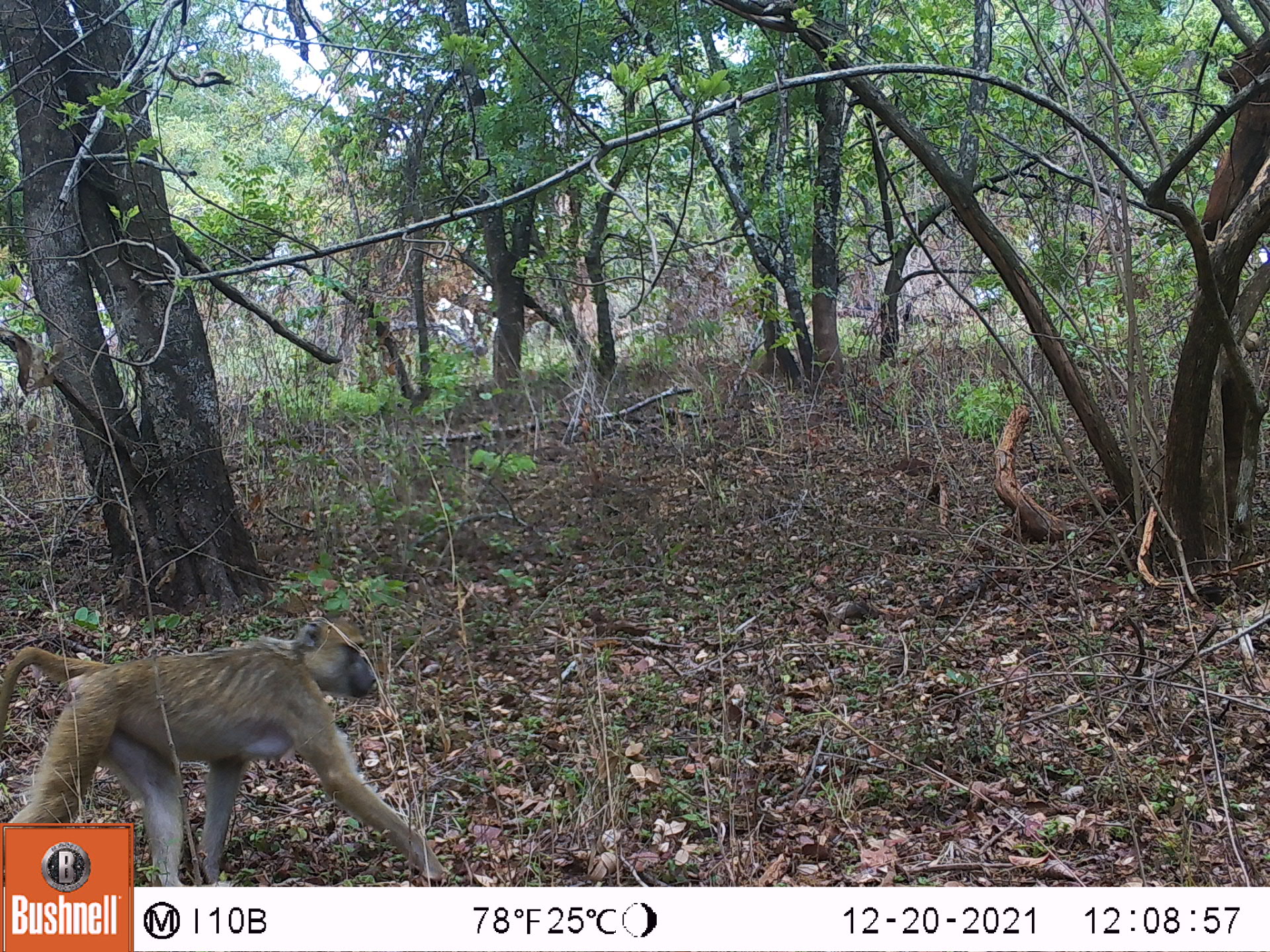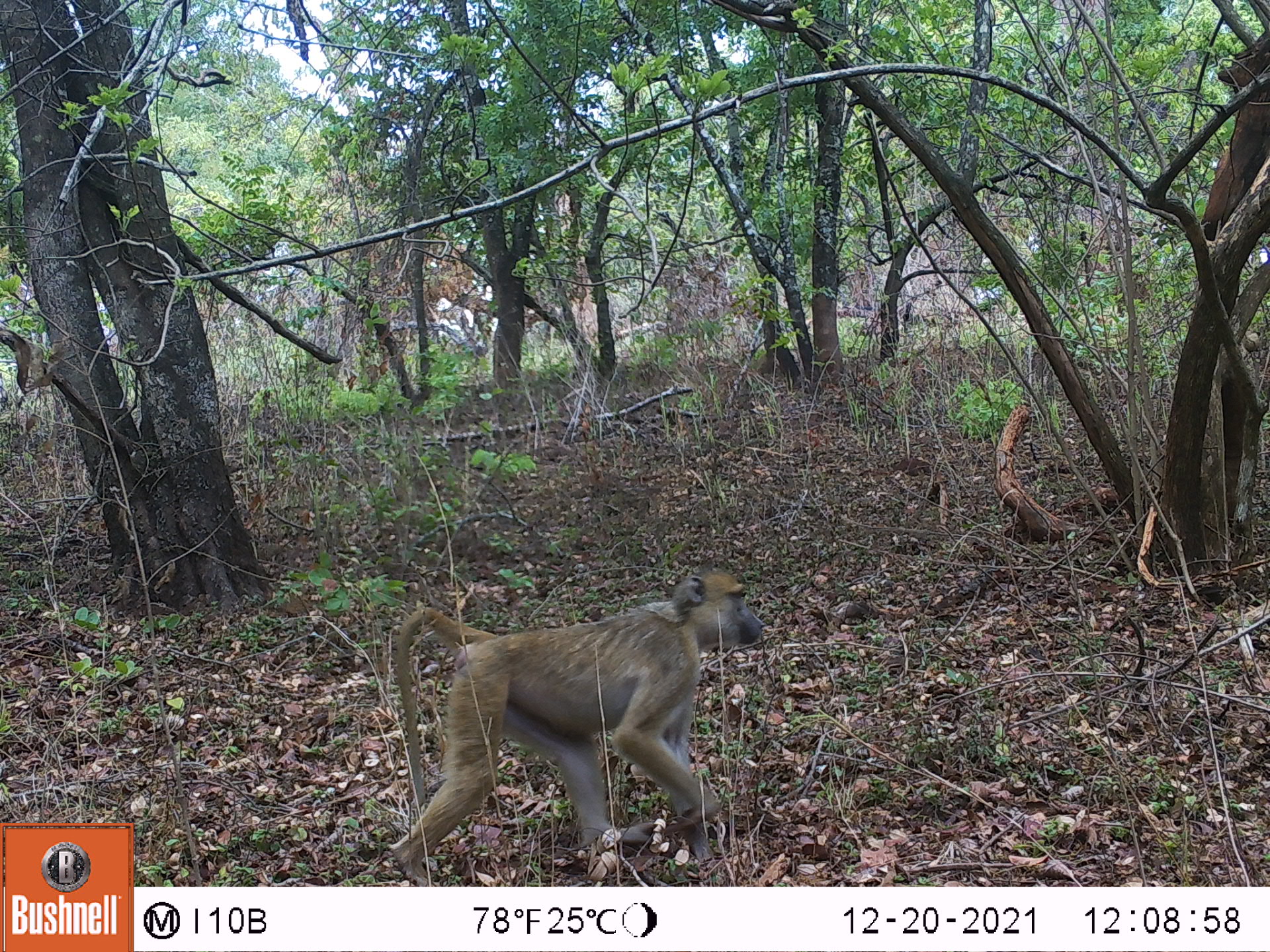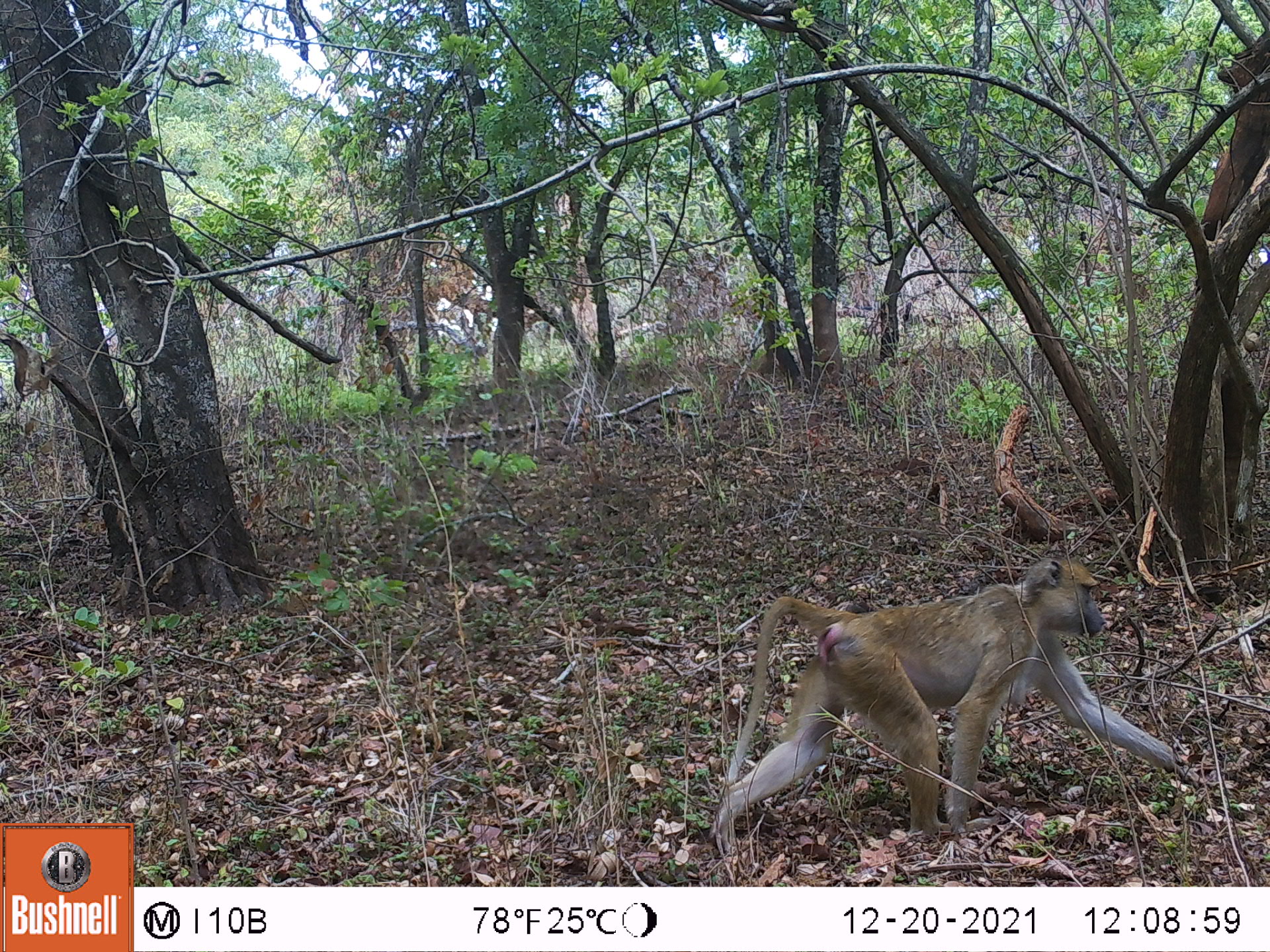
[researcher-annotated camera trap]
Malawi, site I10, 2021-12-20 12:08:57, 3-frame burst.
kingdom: Animalia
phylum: Chordata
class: Mammalia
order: Primates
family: Cercopithecidae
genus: Papio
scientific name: Papio cynocephalus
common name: yellow baboon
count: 1